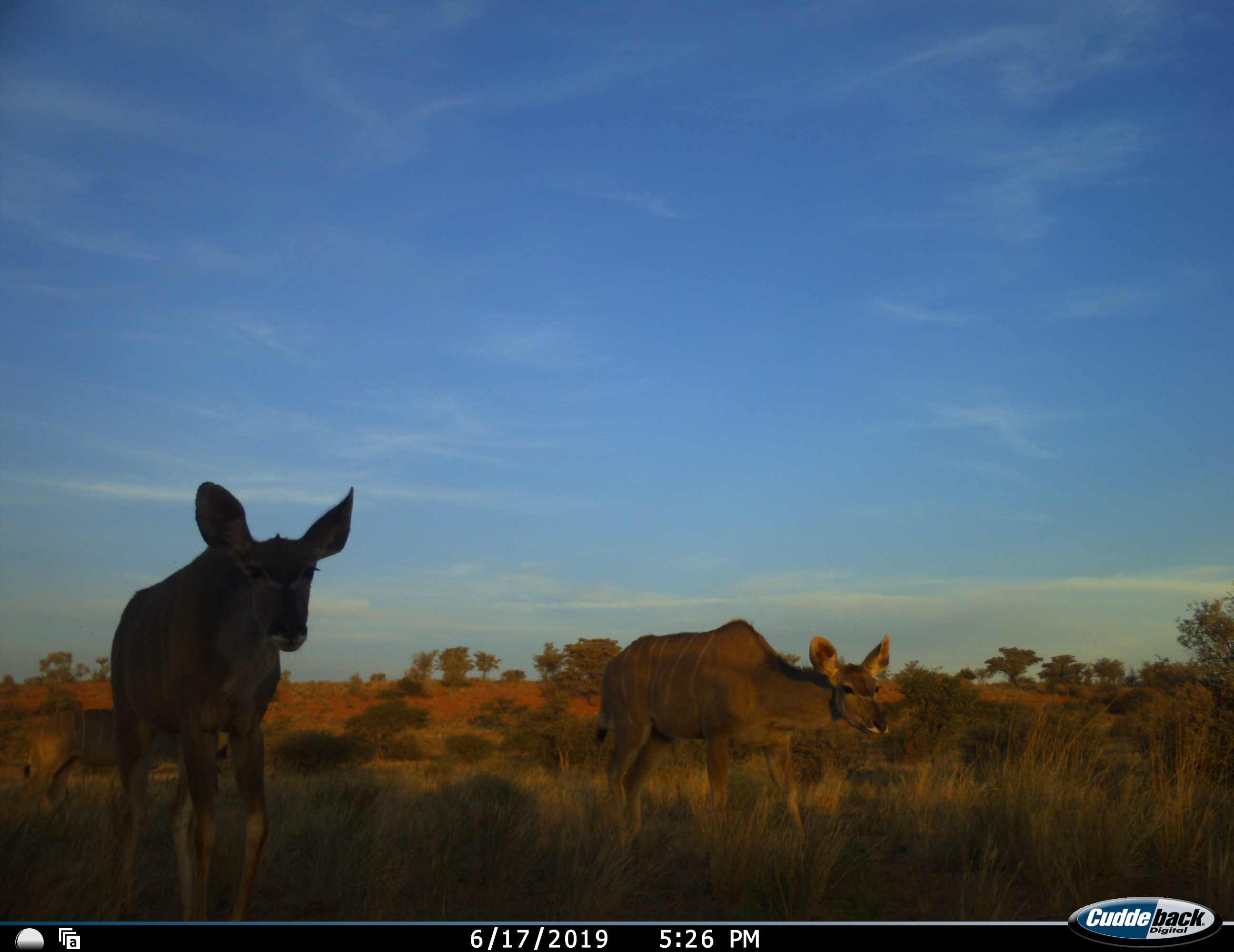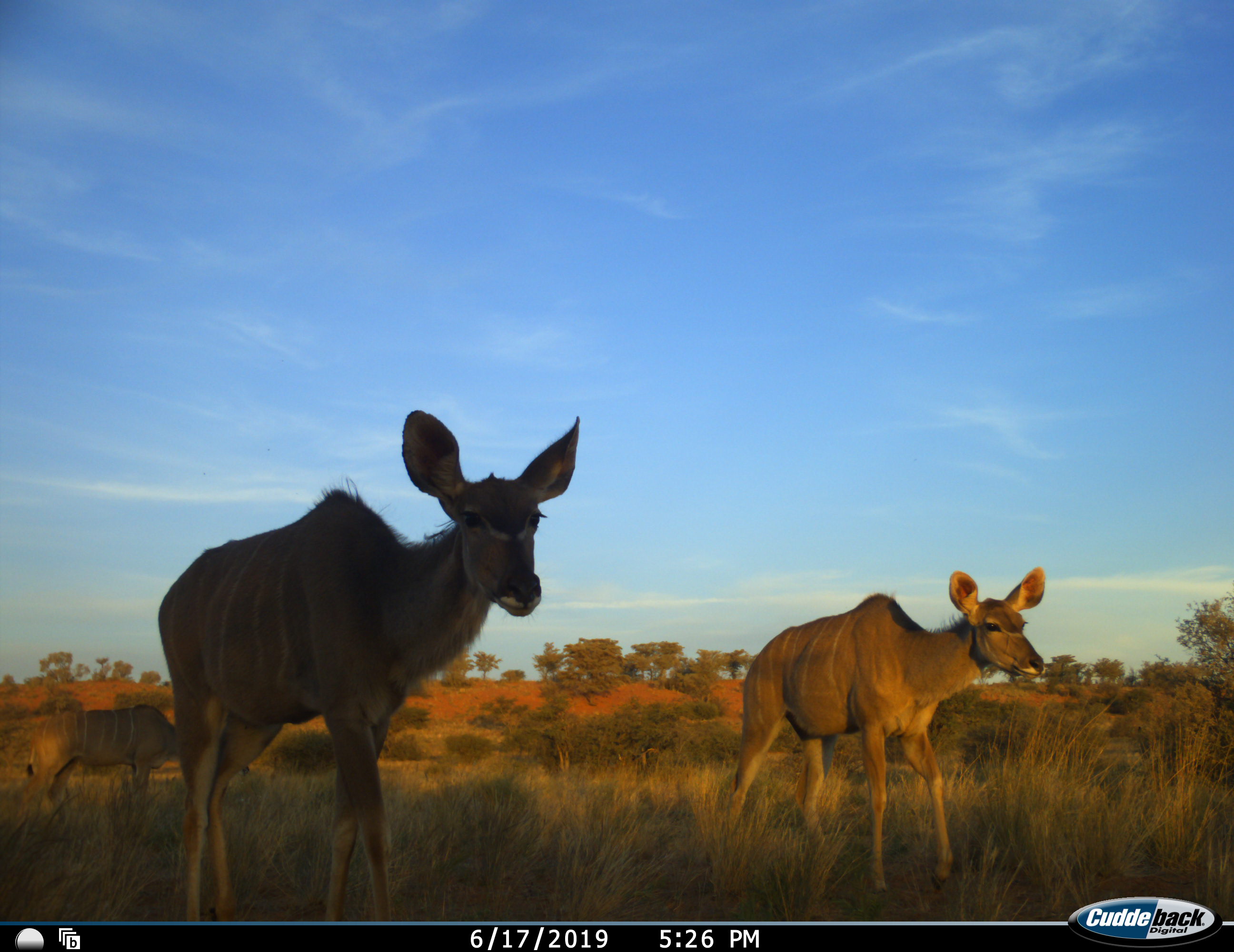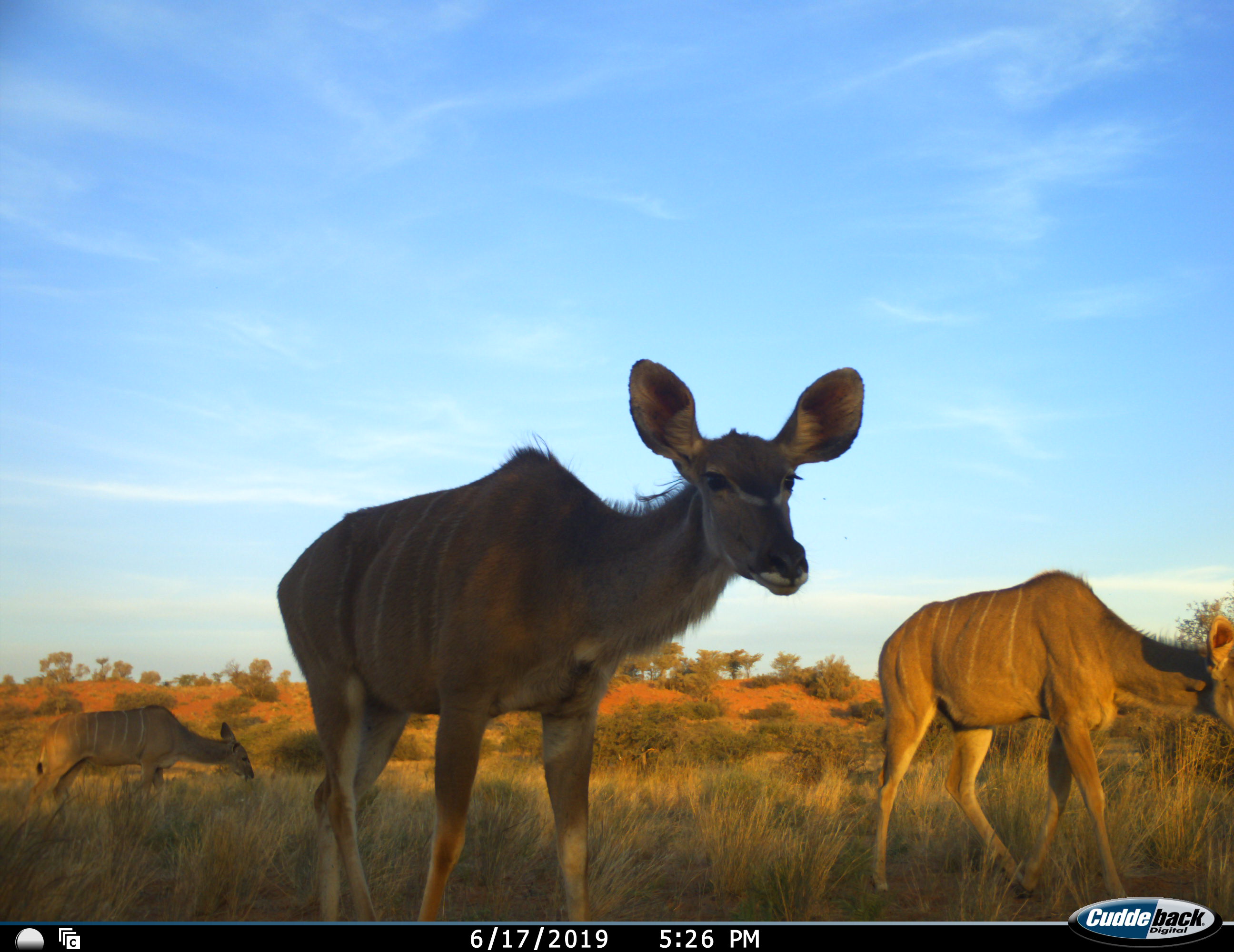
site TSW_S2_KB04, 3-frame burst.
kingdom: Animalia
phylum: Chordata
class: Mammalia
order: Artiodactyla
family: Bovidae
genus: Tragelaphus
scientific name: Tragelaphus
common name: kudu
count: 3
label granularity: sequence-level